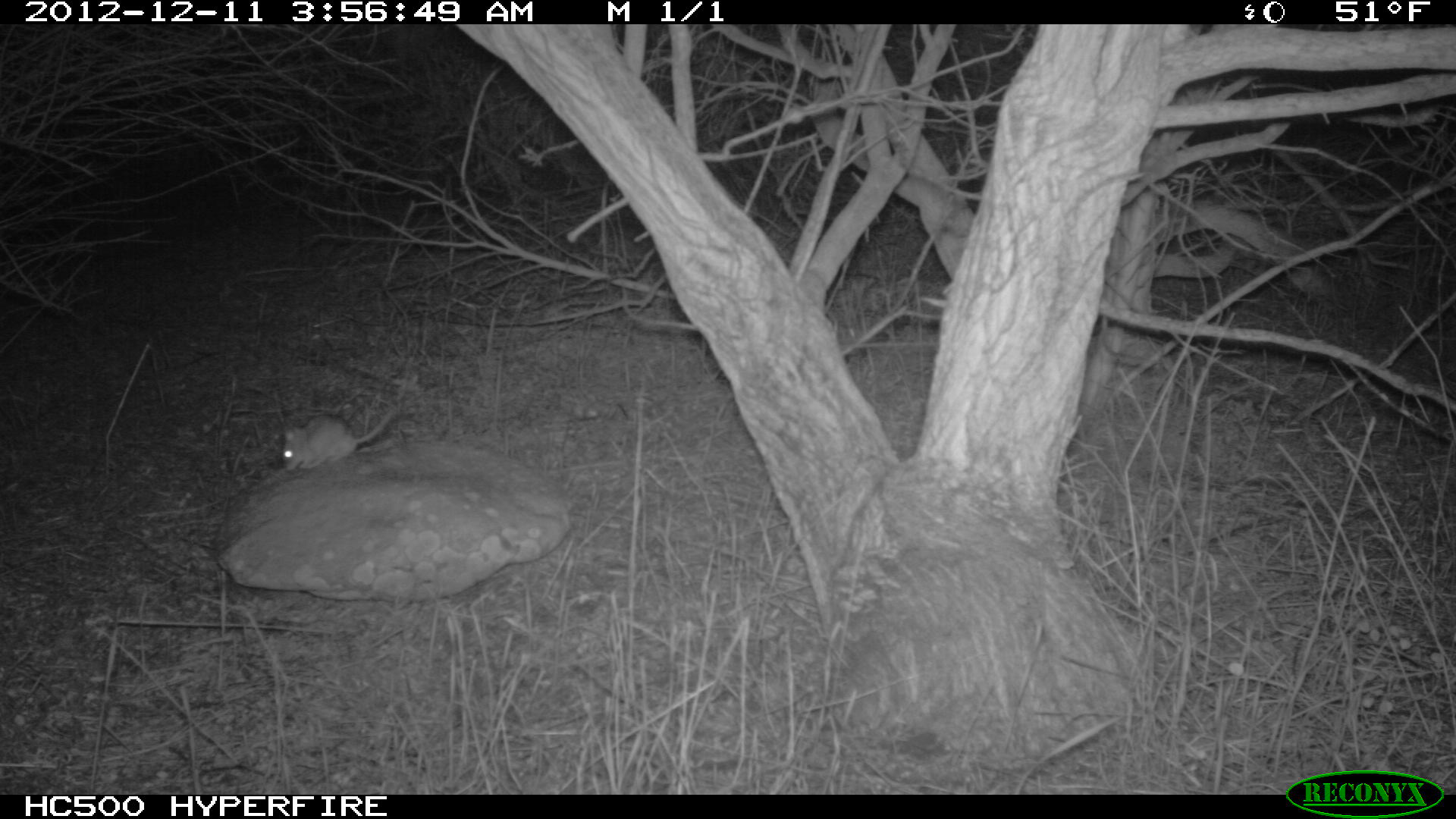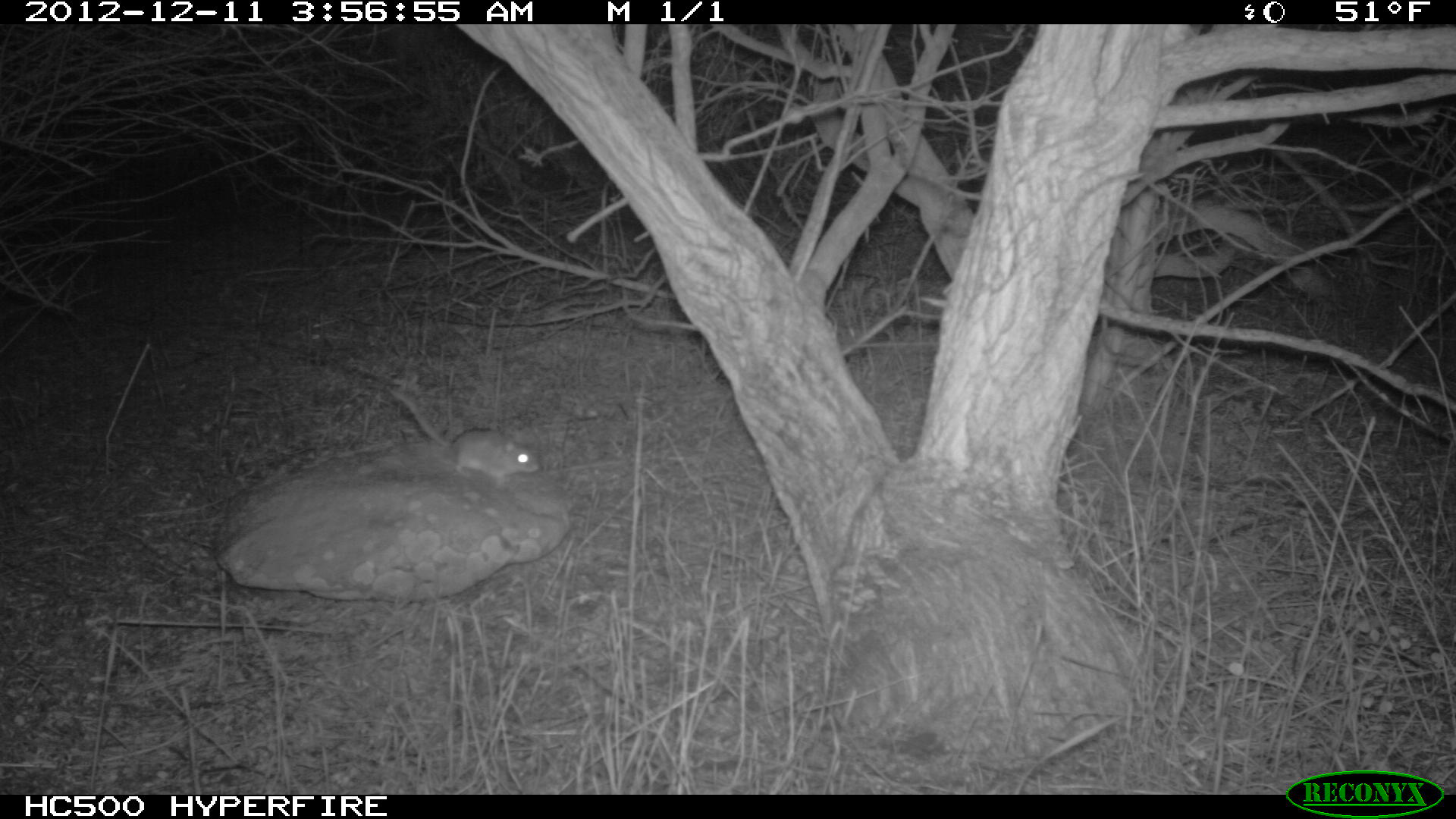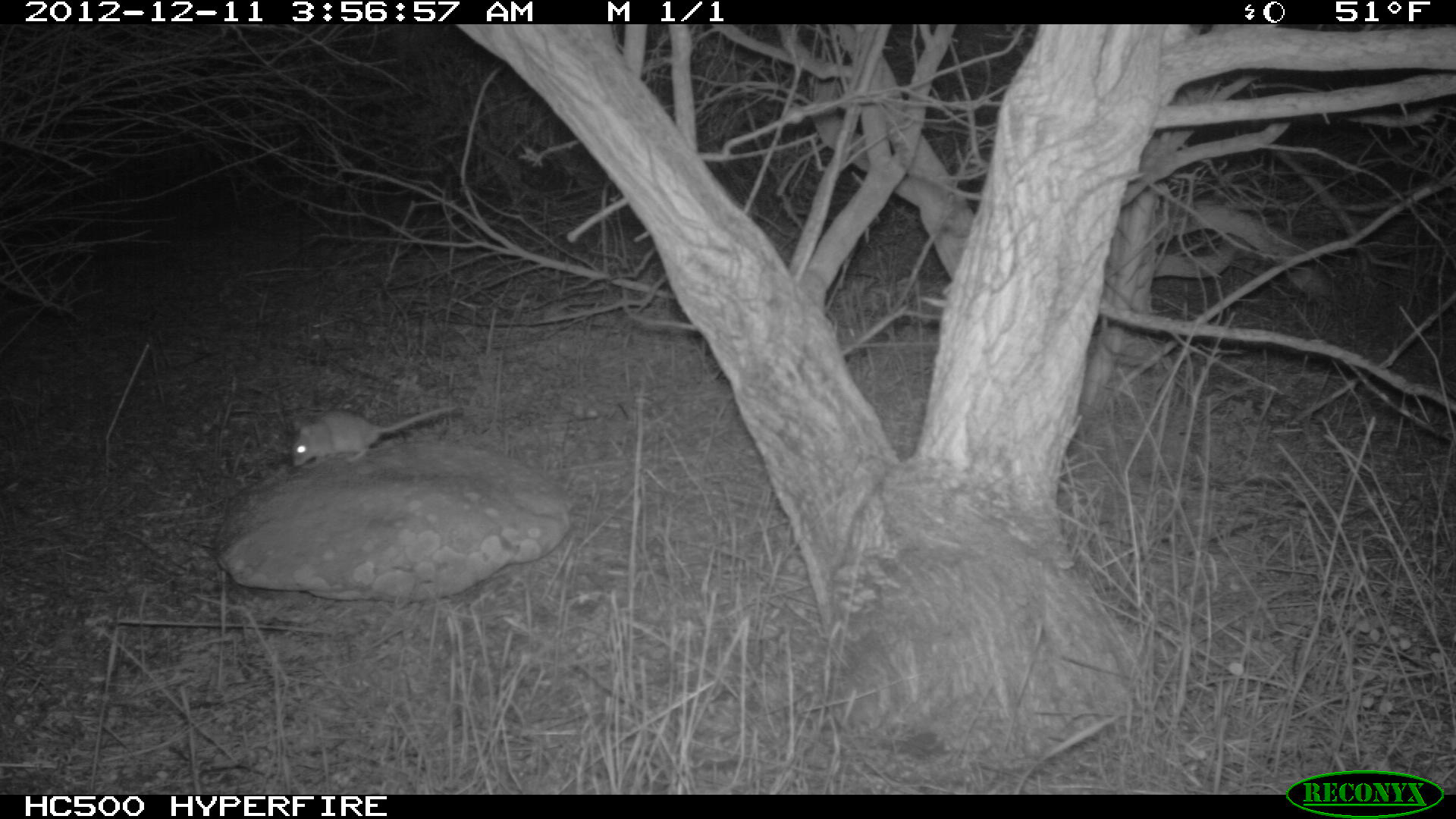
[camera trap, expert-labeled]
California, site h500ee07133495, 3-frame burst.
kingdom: Animalia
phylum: Chordata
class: Mammalia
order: Rodentia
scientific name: Rodentia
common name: rodent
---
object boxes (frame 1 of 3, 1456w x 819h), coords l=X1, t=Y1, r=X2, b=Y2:
rodent: l=281, t=404, r=398, b=470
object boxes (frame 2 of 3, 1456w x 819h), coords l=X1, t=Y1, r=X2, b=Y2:
rodent: l=387, t=382, r=541, b=489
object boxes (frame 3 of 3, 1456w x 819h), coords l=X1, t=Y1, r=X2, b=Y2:
rodent: l=292, t=406, r=455, b=469